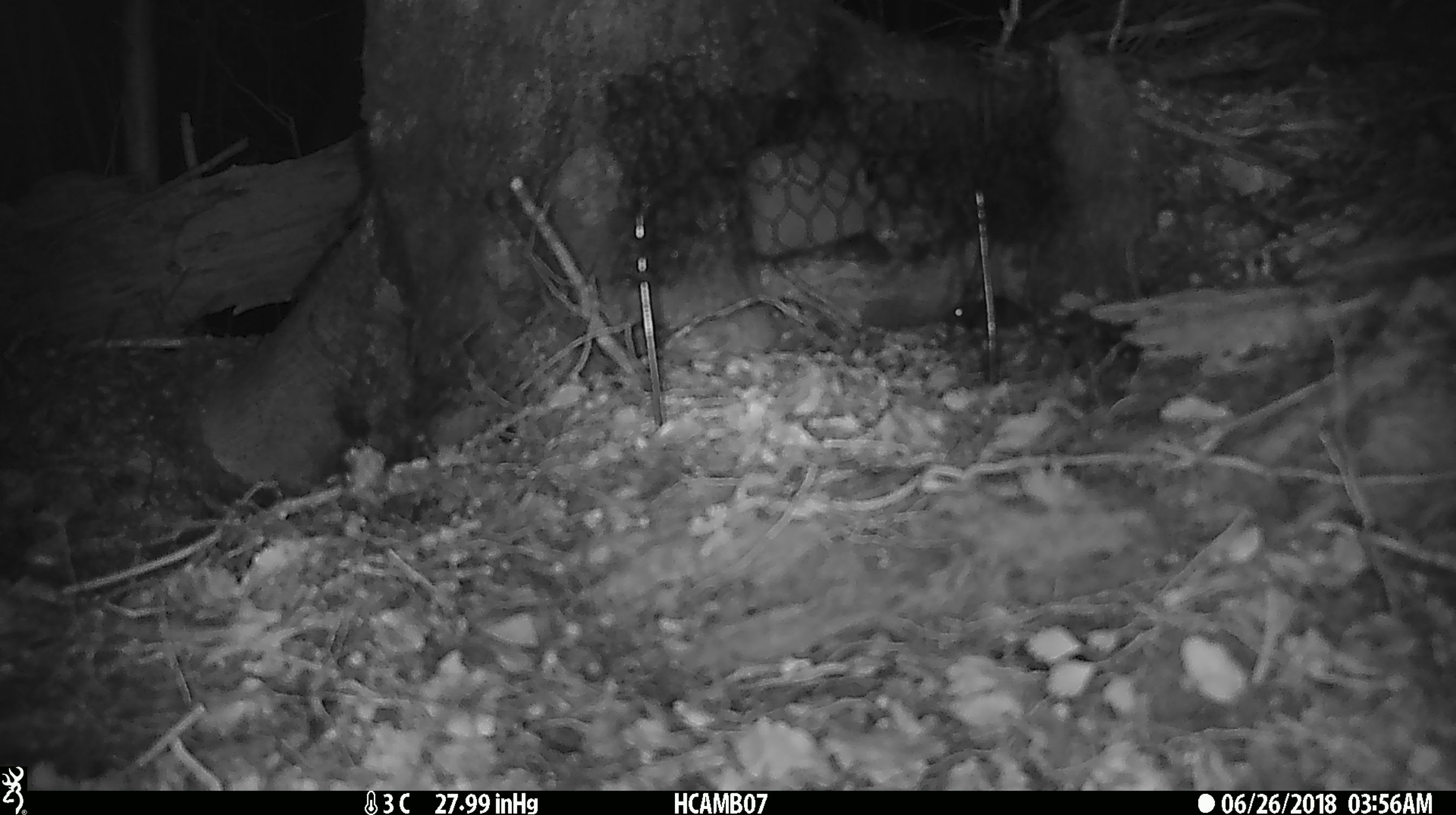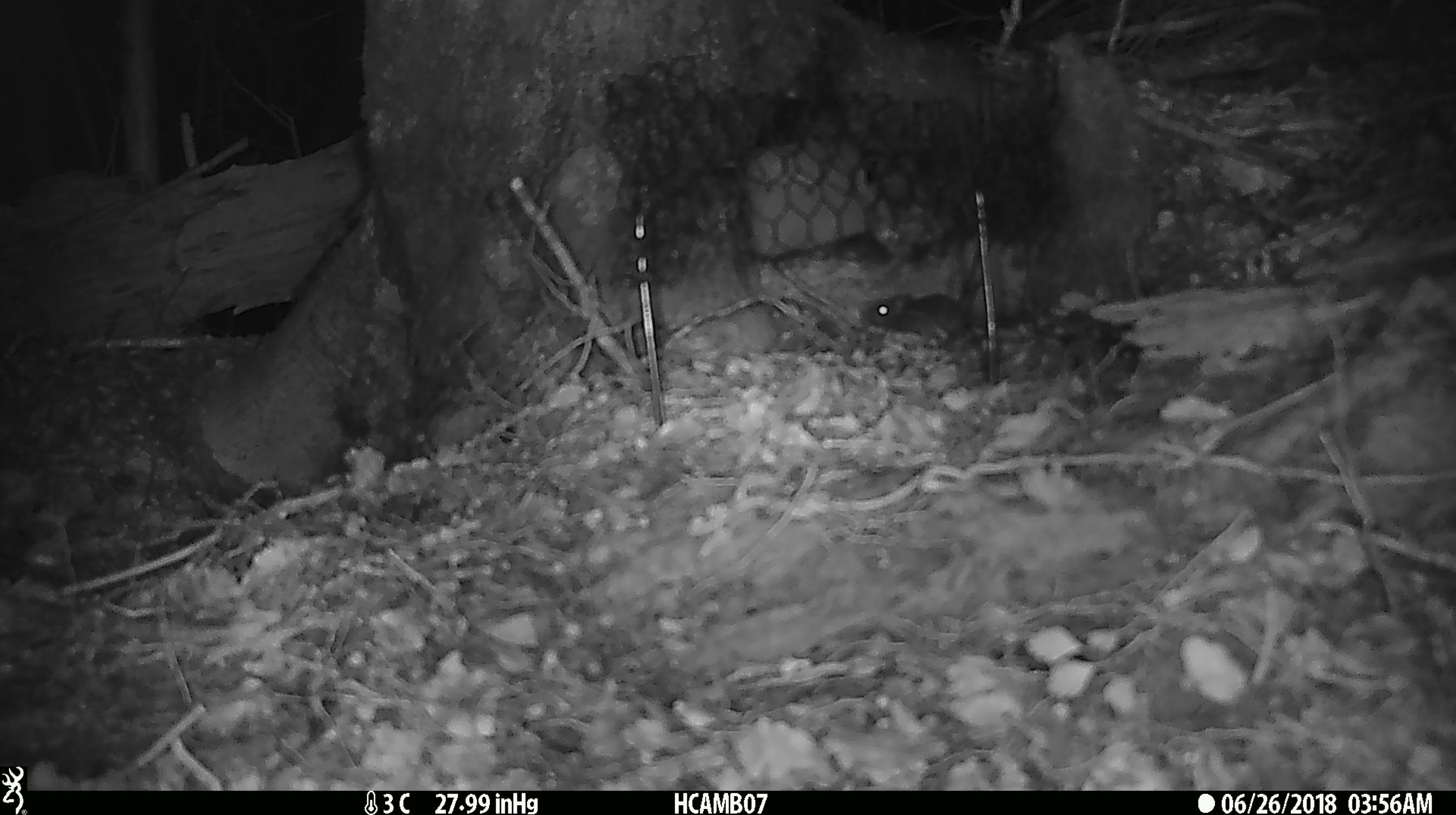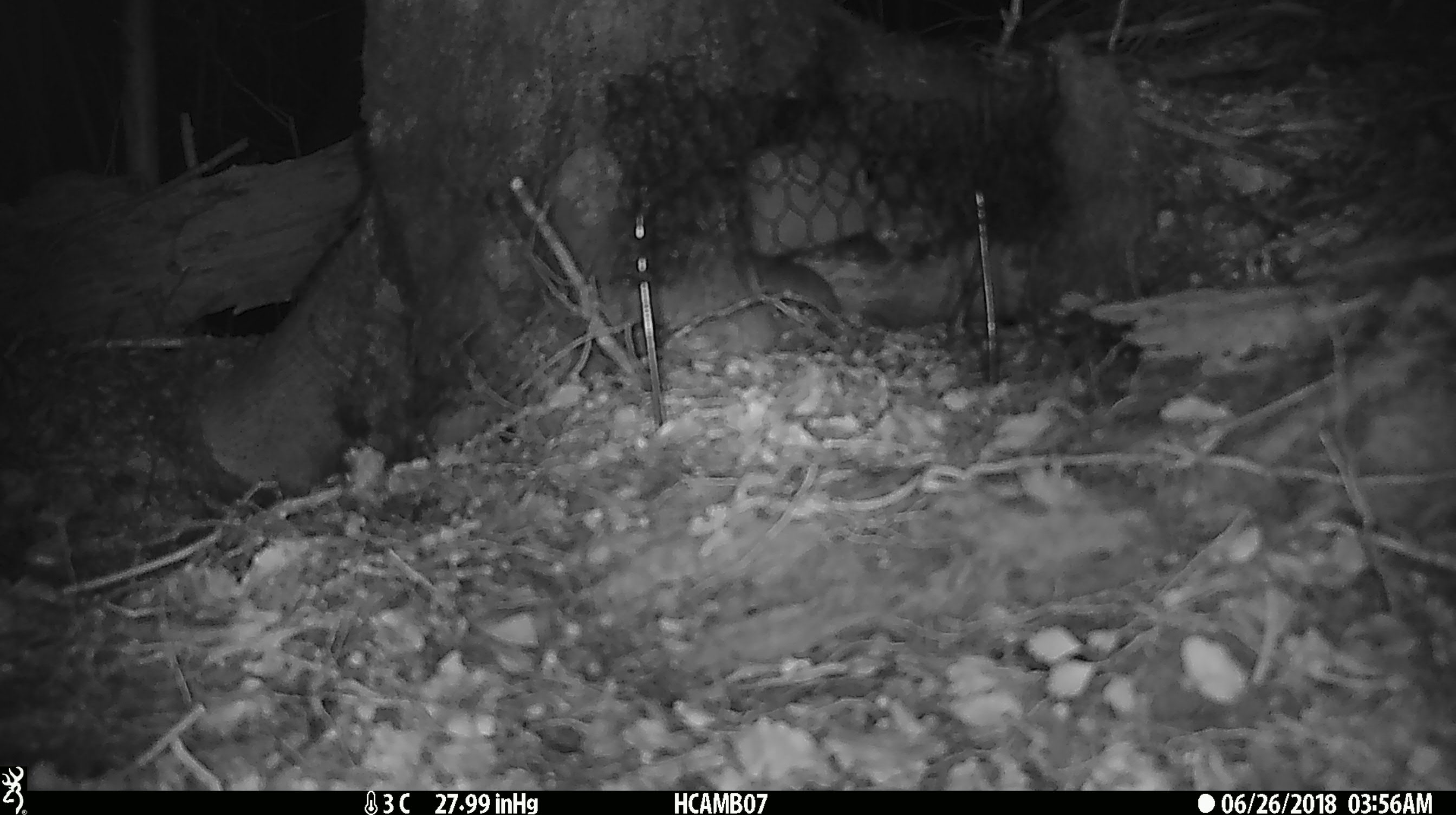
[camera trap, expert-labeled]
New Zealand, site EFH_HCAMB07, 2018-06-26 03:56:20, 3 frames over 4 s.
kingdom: Animalia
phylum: Chordata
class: Mammalia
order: Rodentia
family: Muridae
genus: Mus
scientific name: Mus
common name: mouse